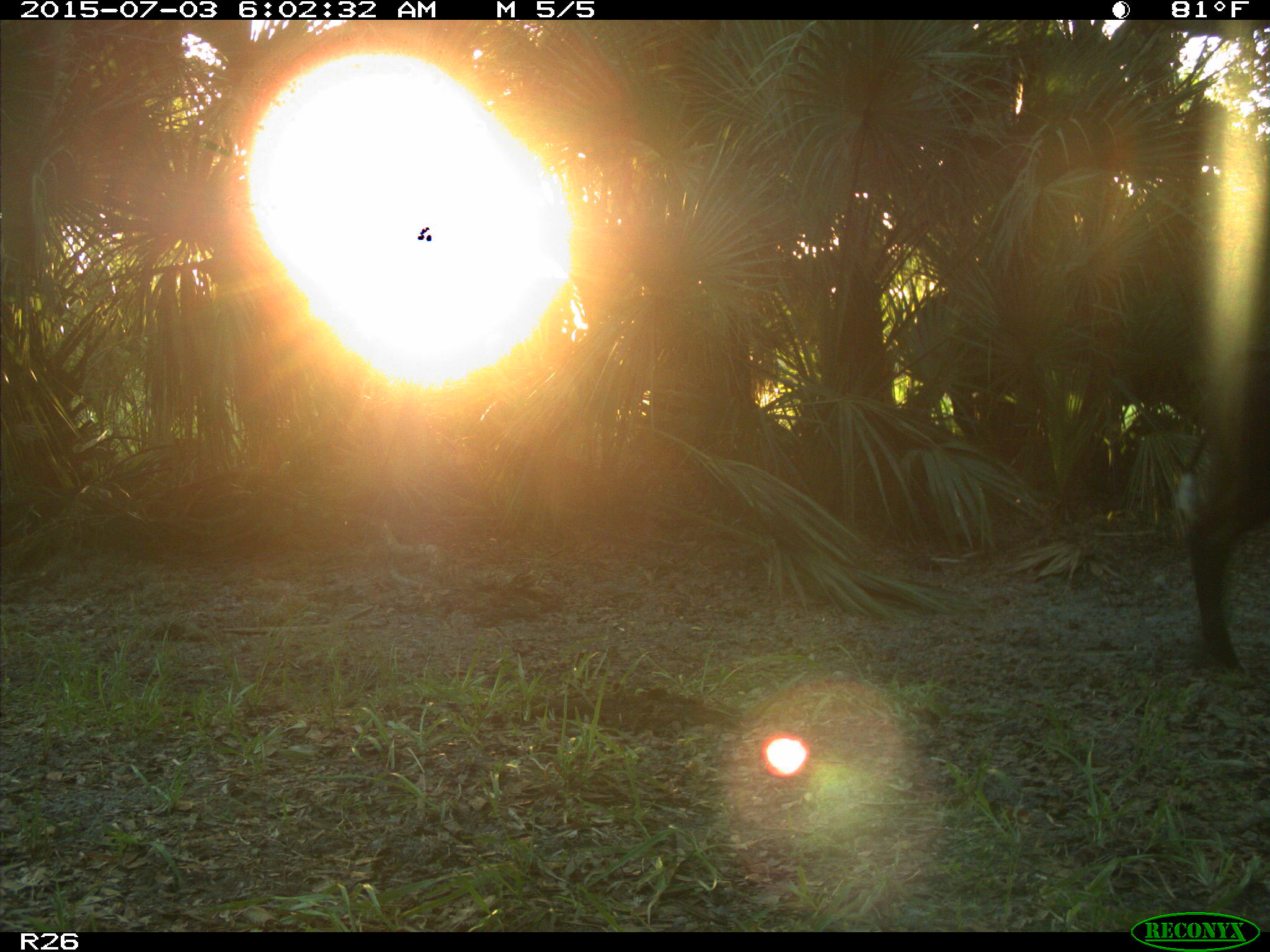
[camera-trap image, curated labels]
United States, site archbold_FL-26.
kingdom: Animalia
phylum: Chordata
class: Mammalia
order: Artiodactyla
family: Bovidae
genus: Bos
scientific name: Bos taurus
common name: domestic cow